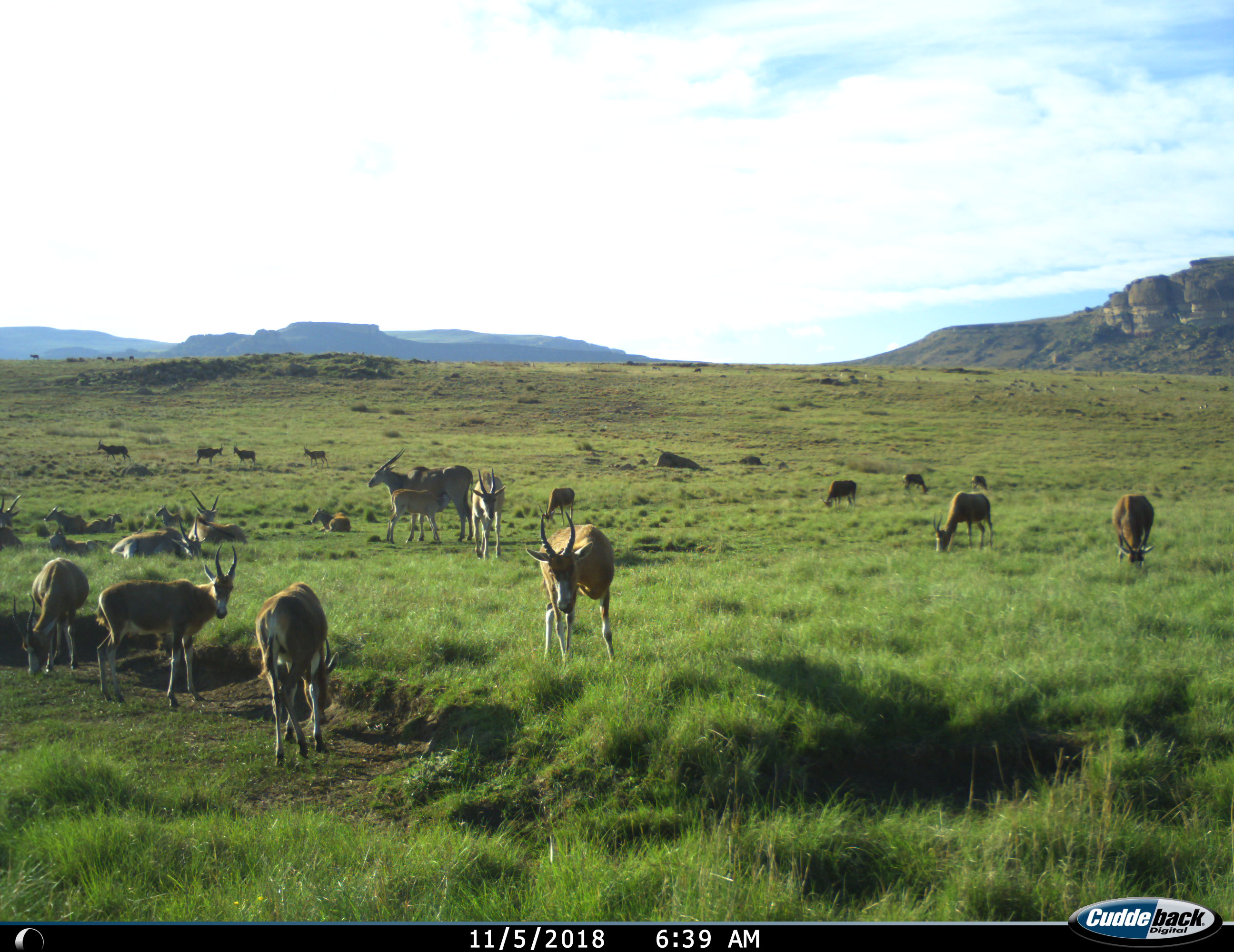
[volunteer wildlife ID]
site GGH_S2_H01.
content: unidentified animal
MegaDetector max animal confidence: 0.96